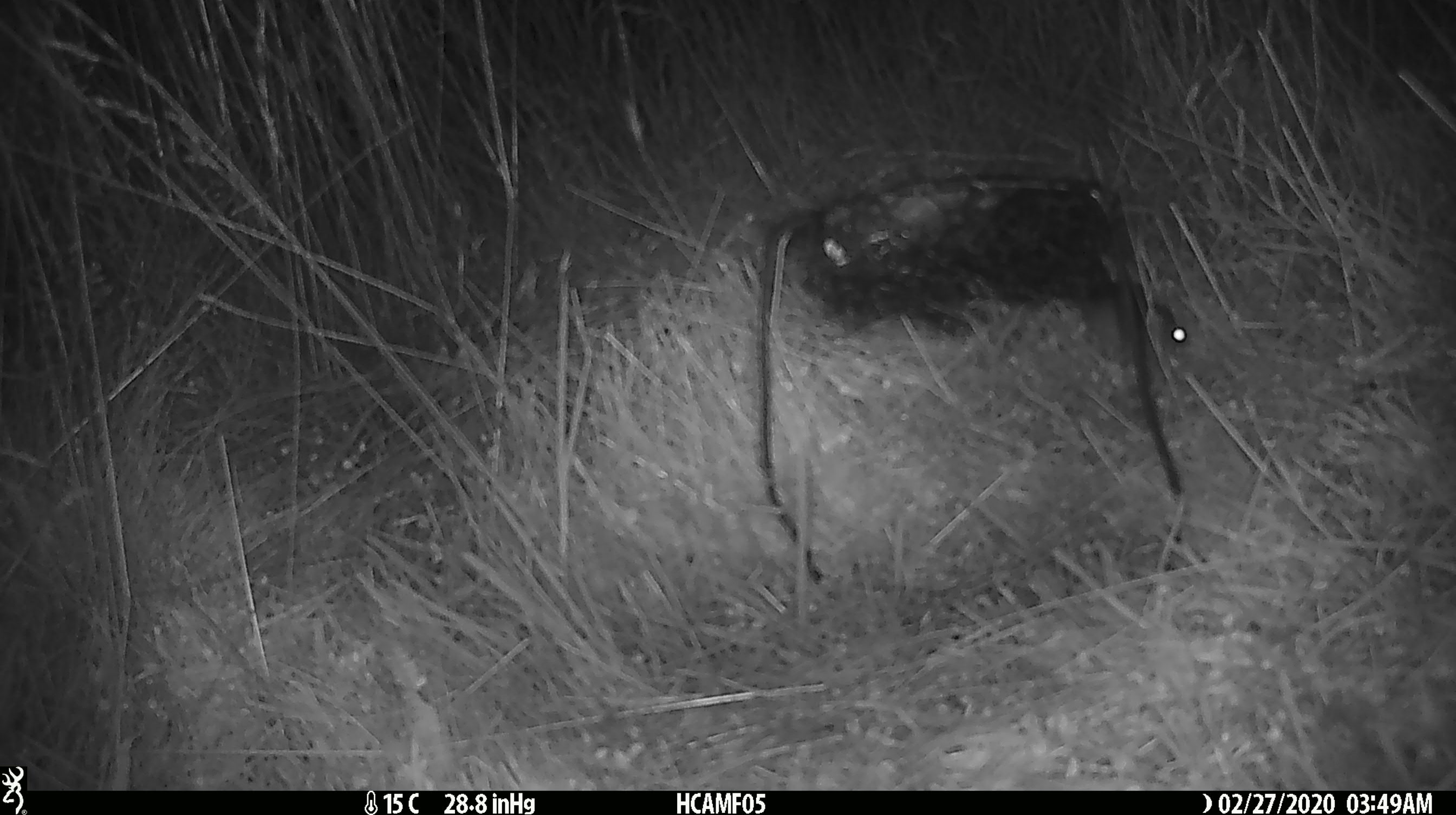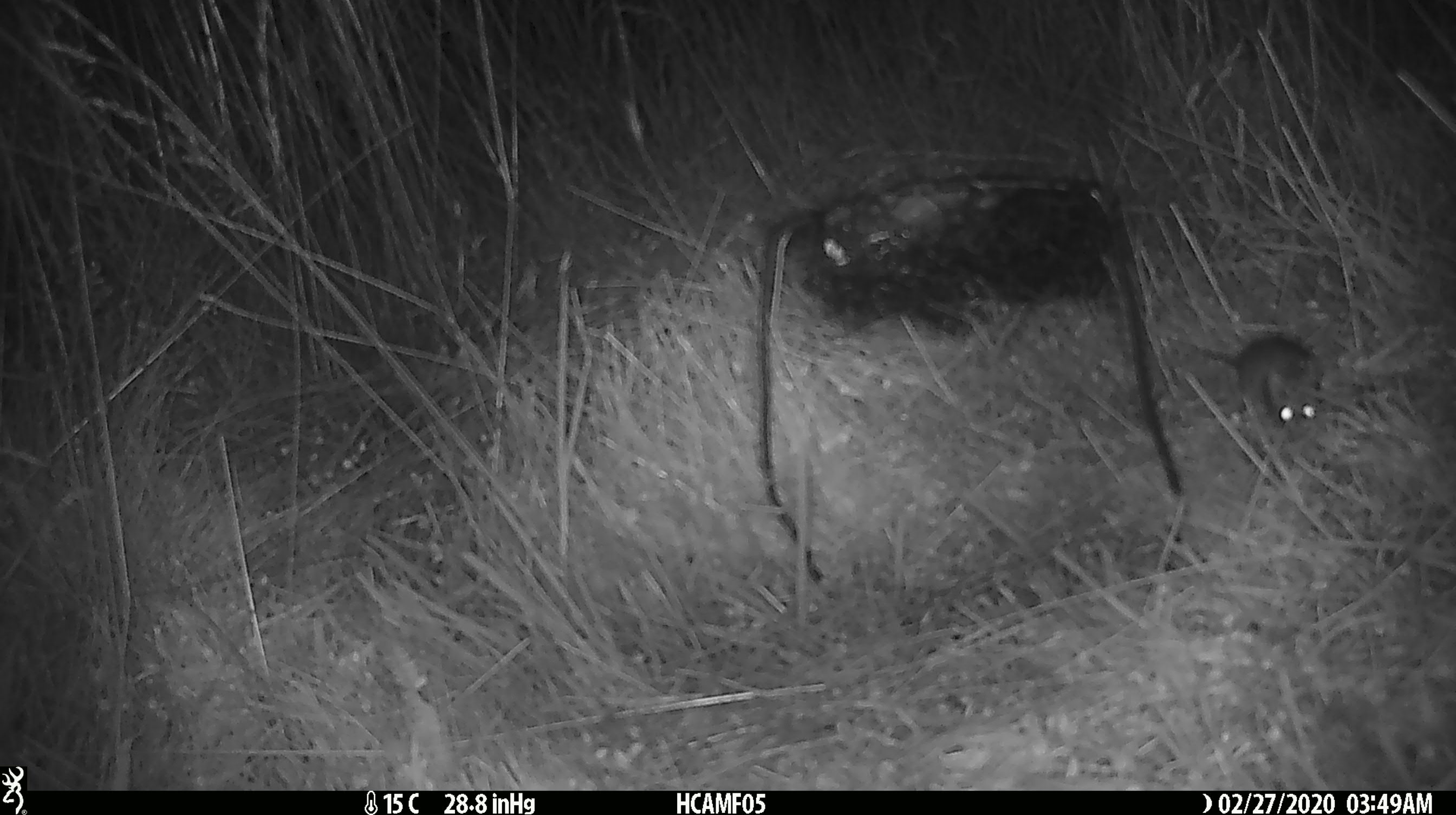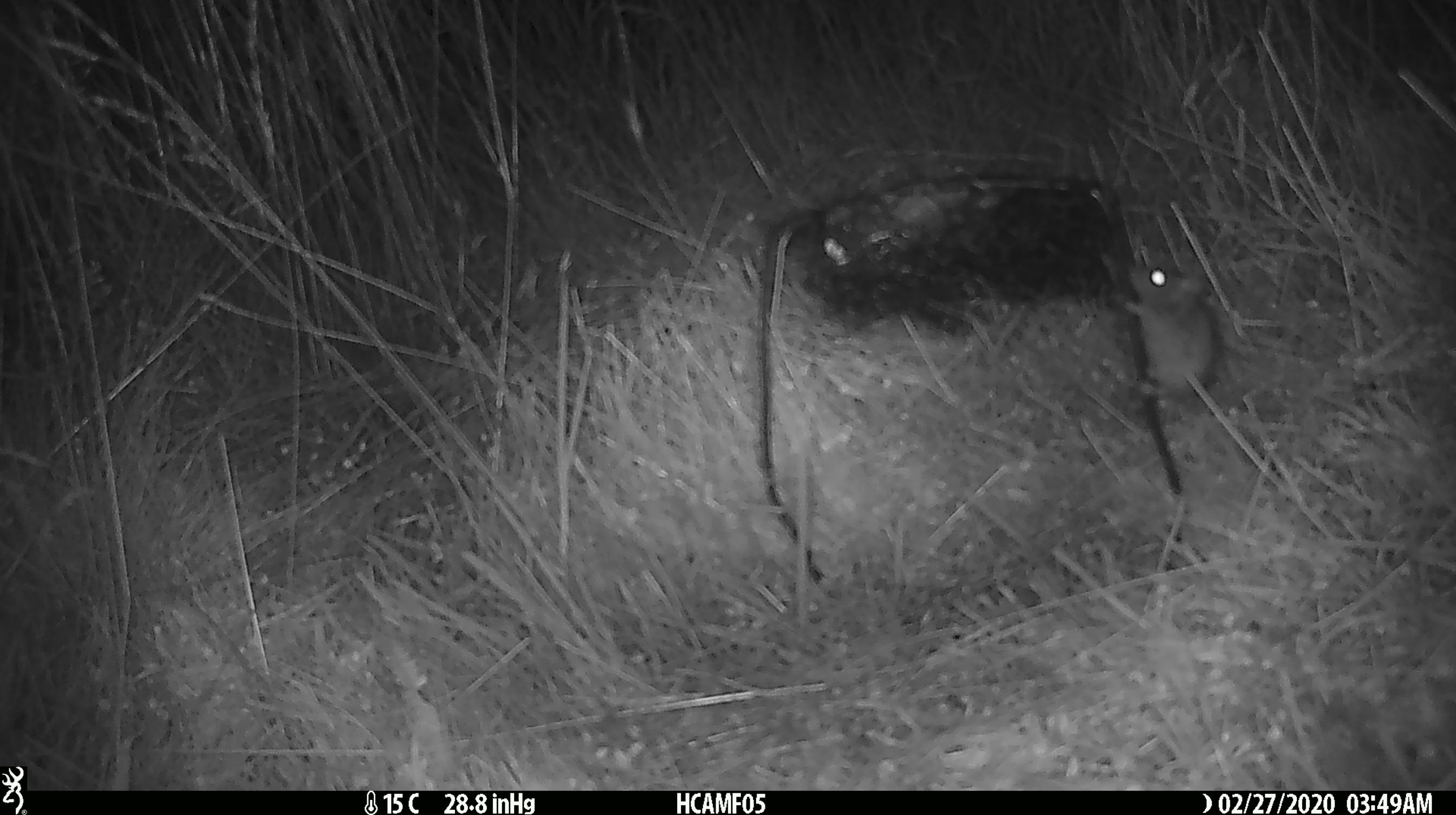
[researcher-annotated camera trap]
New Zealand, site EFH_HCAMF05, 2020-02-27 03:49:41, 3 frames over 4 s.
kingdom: Animalia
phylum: Chordata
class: Mammalia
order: Rodentia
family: Muridae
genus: Mus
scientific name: Mus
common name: mouse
Mouse (Mus).